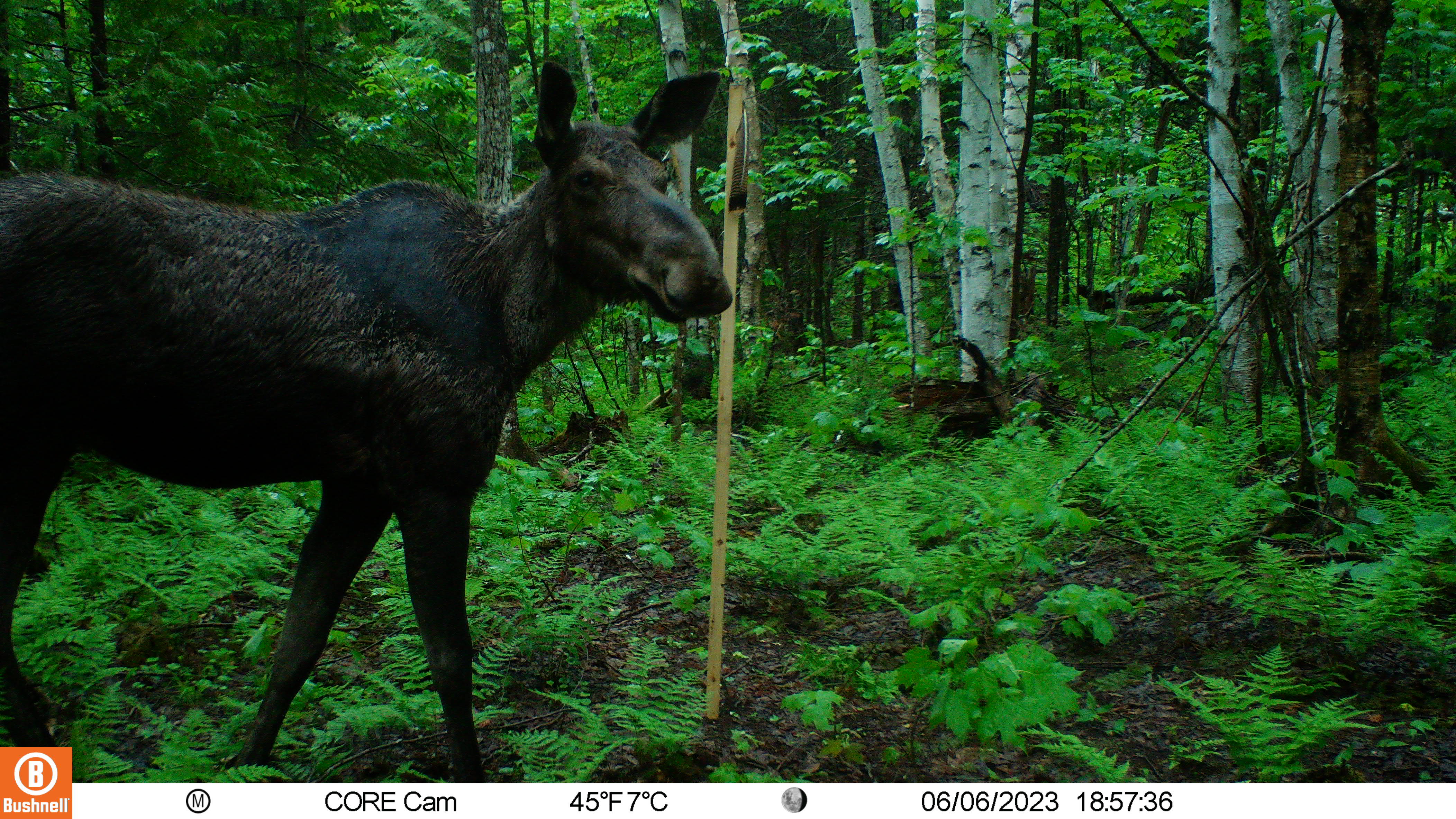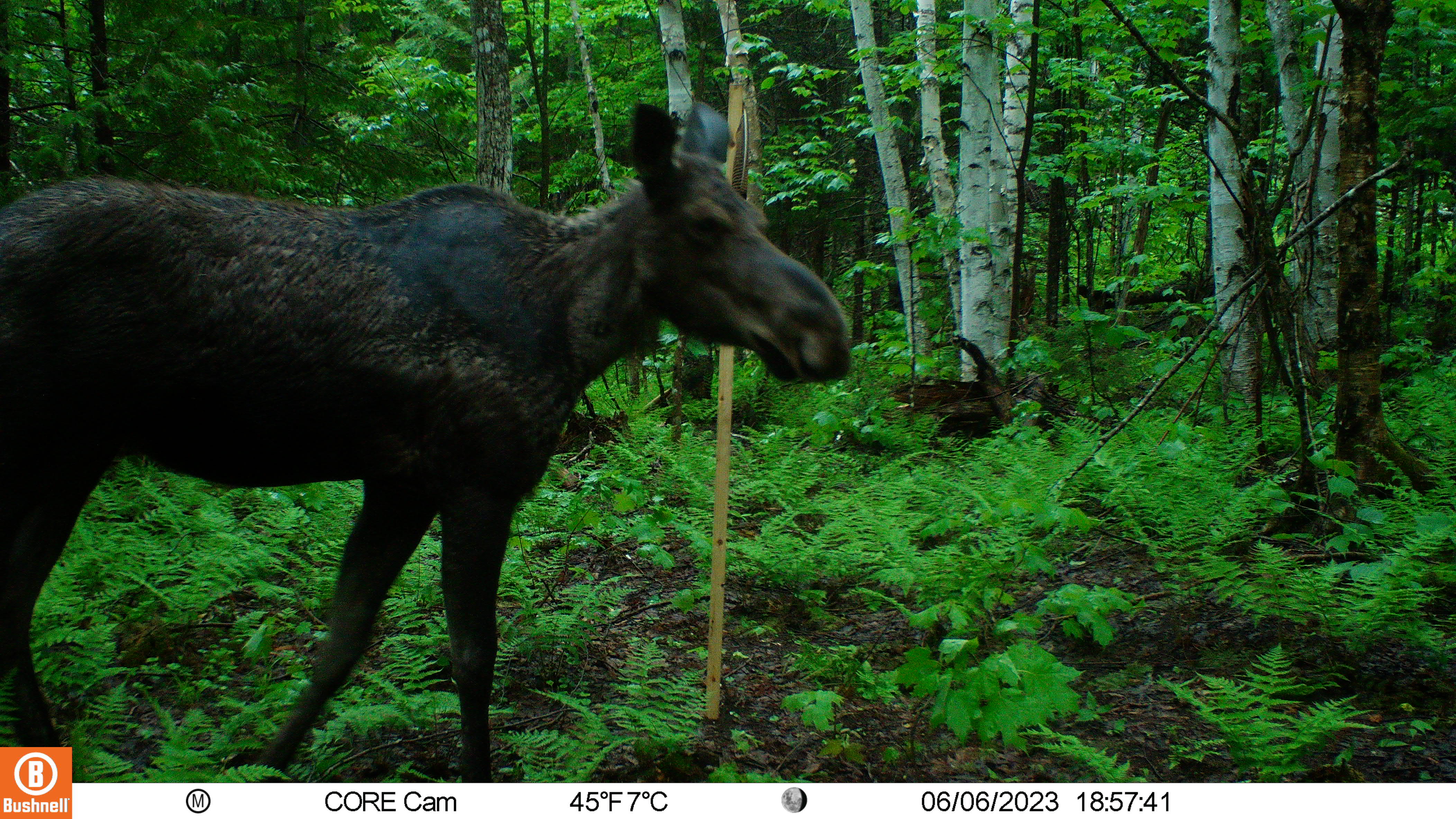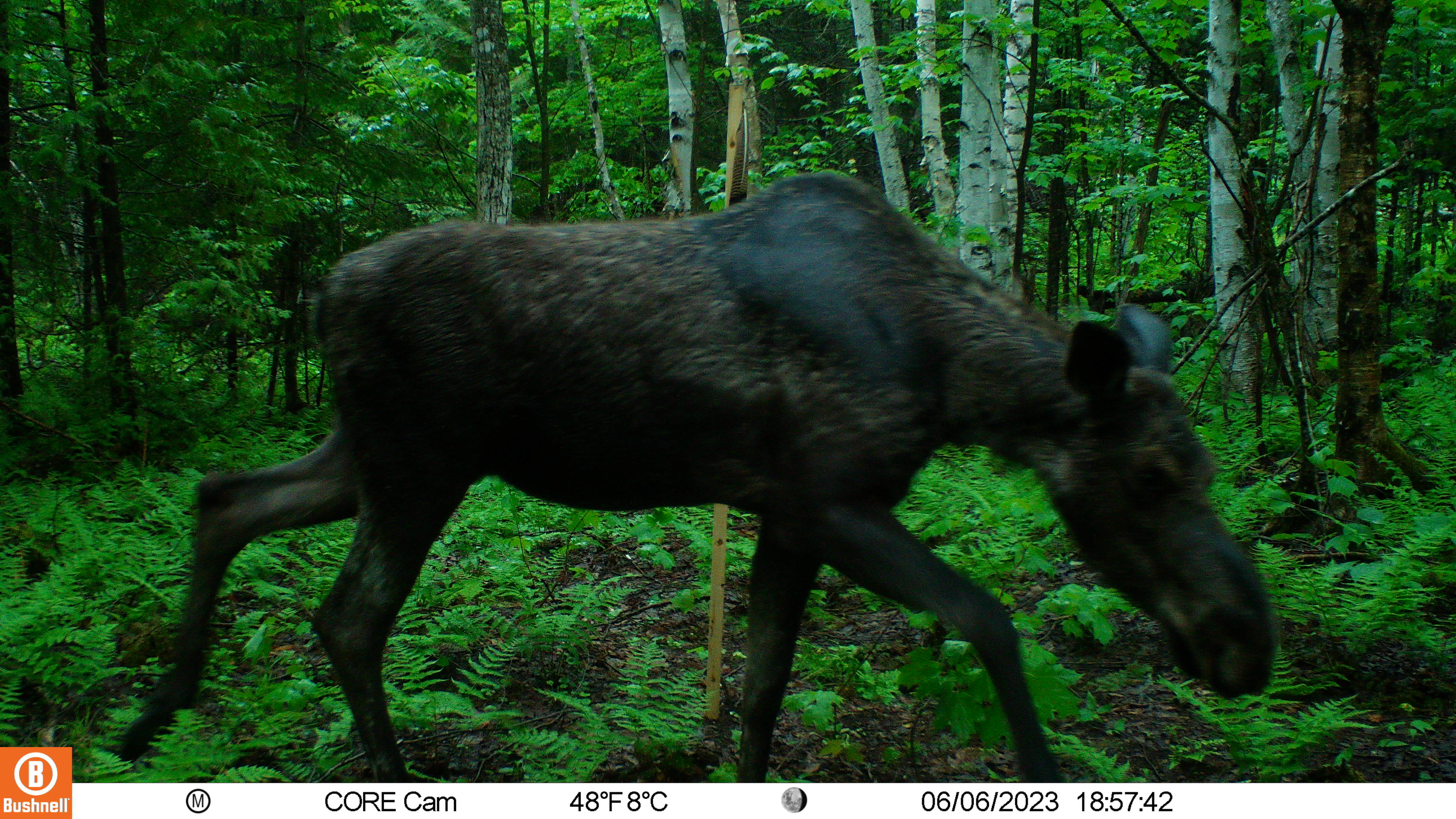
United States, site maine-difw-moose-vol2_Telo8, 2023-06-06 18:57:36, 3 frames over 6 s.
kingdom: Animalia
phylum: Chordata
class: Mammalia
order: Artiodactyla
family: Cervidae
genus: Alces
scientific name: Alces alces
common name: moose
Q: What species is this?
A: Moose (Alces alces).